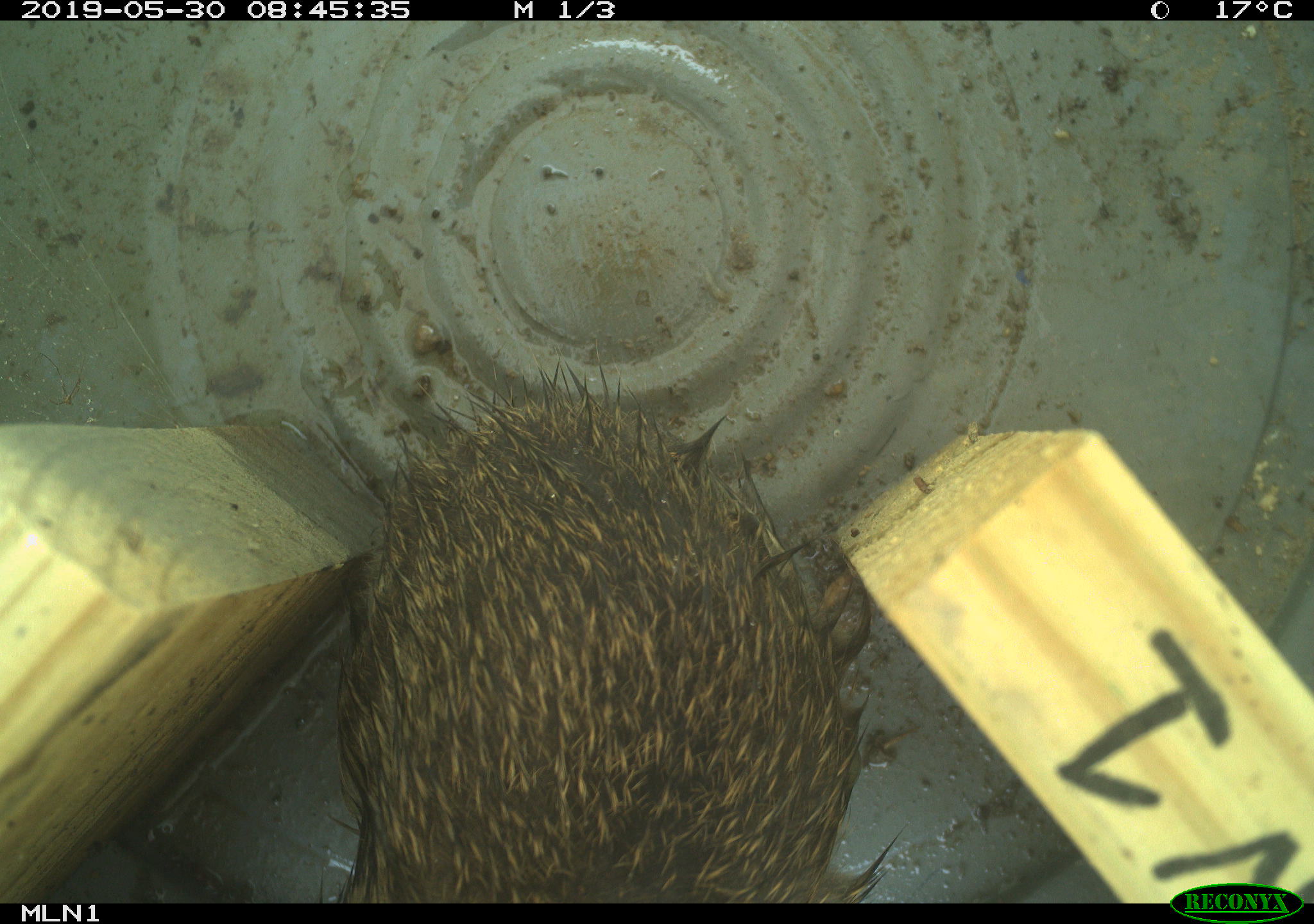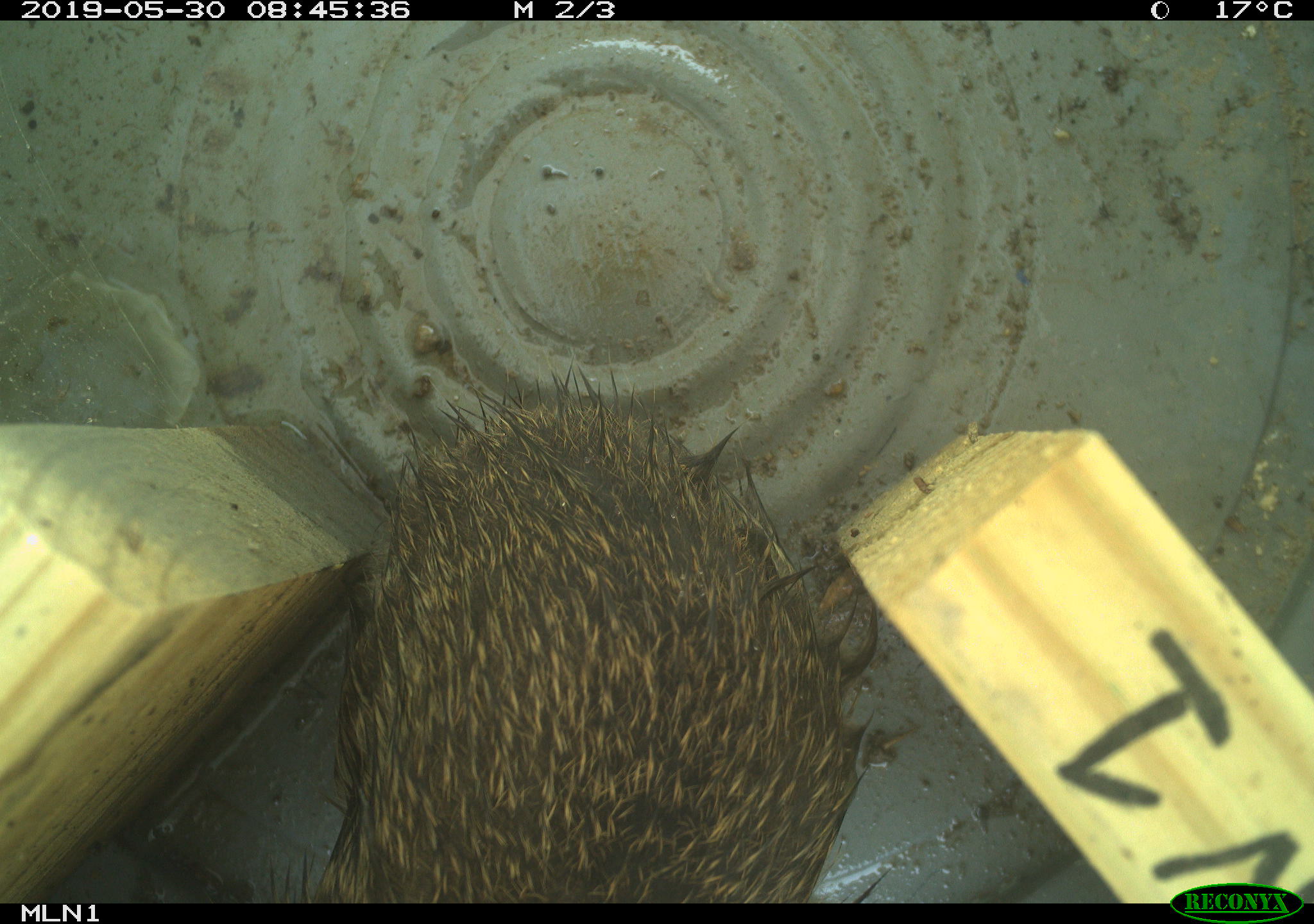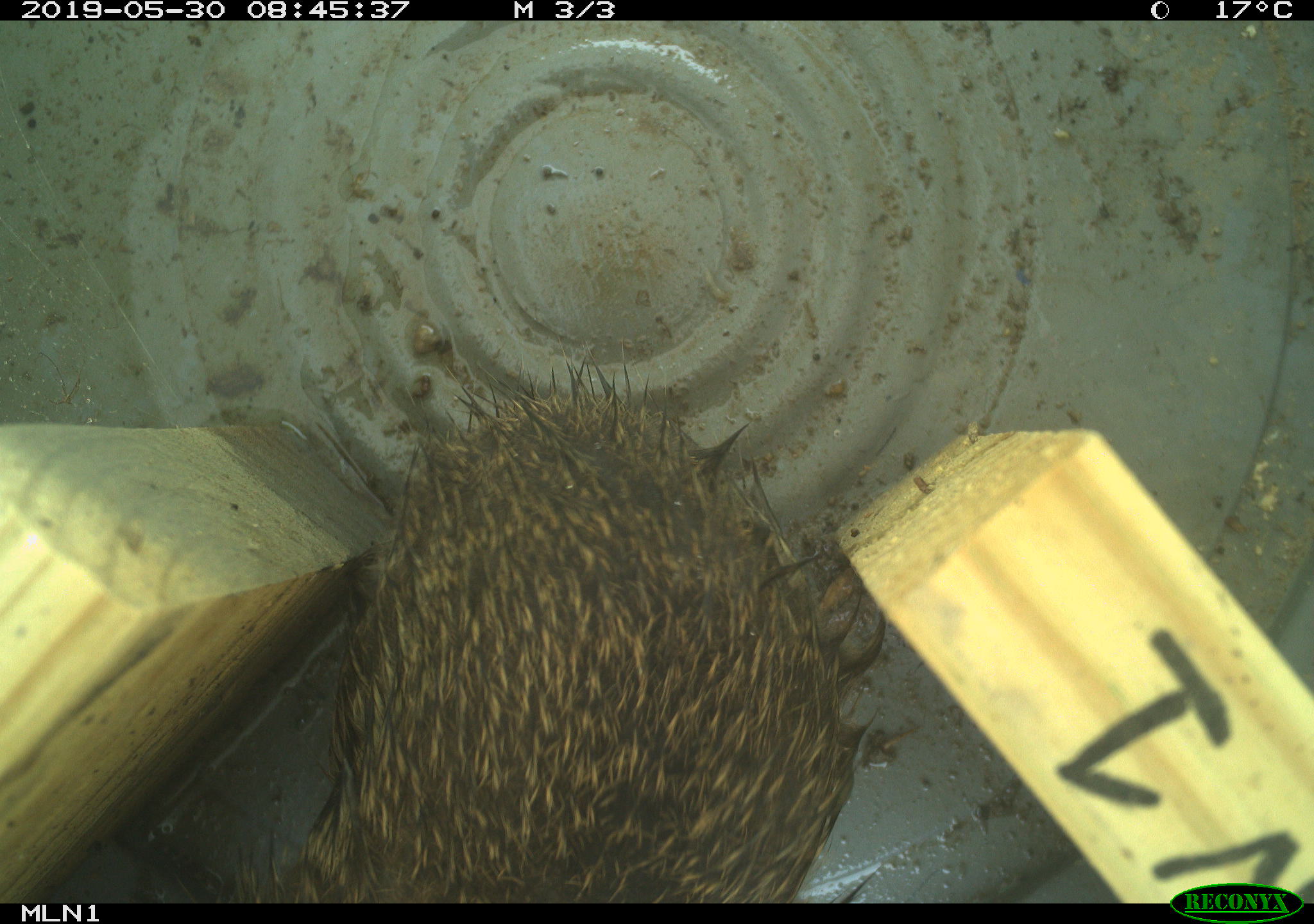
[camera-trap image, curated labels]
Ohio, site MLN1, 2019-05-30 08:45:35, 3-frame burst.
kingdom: Animalia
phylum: Chordata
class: Mammalia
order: Lagomorpha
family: Leporidae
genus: Sylvilagus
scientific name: Sylvilagus floridanus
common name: eastern cottontail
Eastern cottontail (Sylvilagus floridanus).